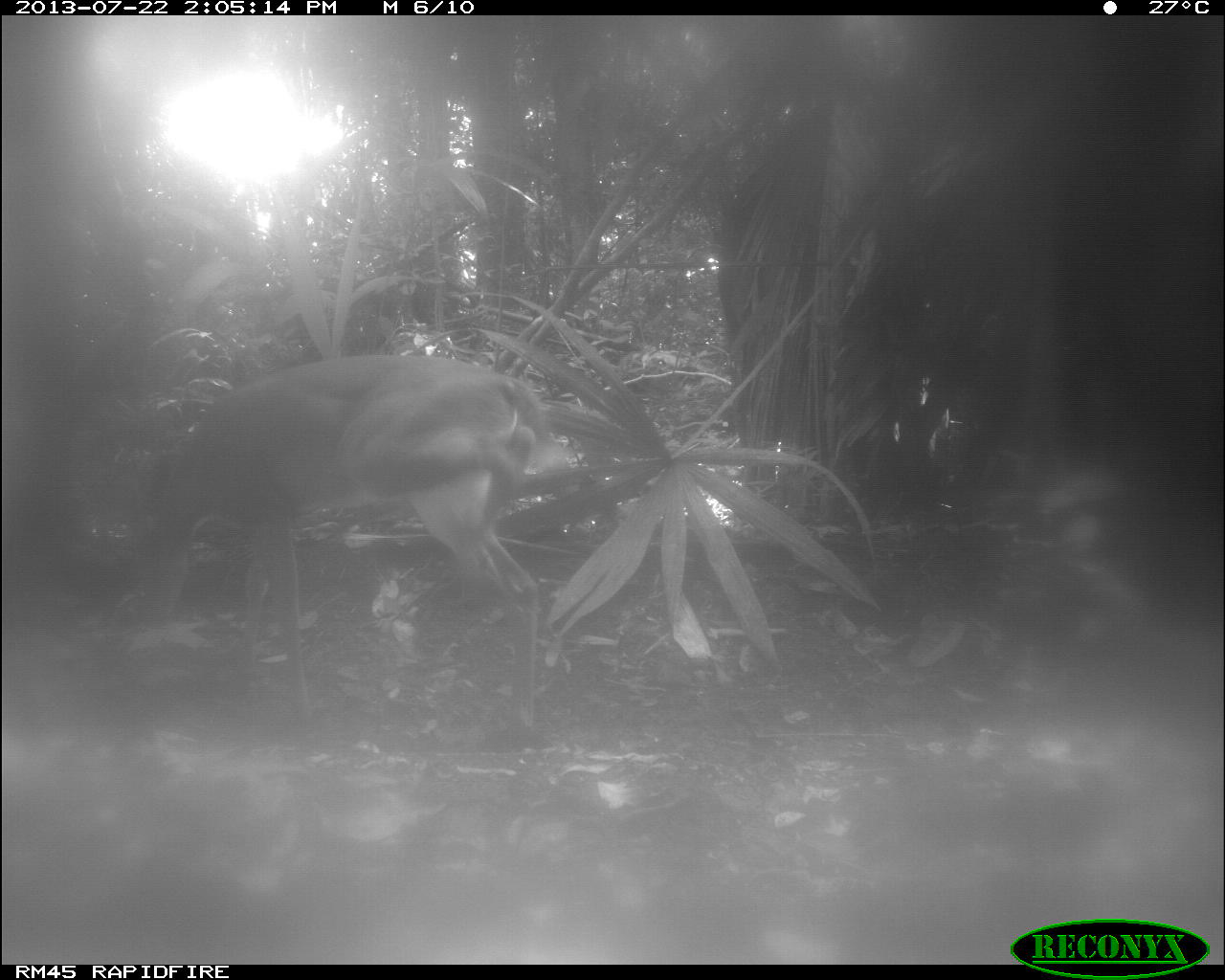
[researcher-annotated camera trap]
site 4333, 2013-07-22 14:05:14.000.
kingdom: Animalia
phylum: Chordata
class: Mammalia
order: Artiodactyla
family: Cervidae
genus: Odocoileus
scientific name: Odocoileus virginianus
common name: white-tailed deer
Odocoileus virginianus (white-tailed deer), count 1, sex female.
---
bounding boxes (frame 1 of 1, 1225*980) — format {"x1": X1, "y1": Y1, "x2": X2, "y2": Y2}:
odocoileus virginianus: {"x1": 135, "y1": 354, "x2": 567, "y2": 731}